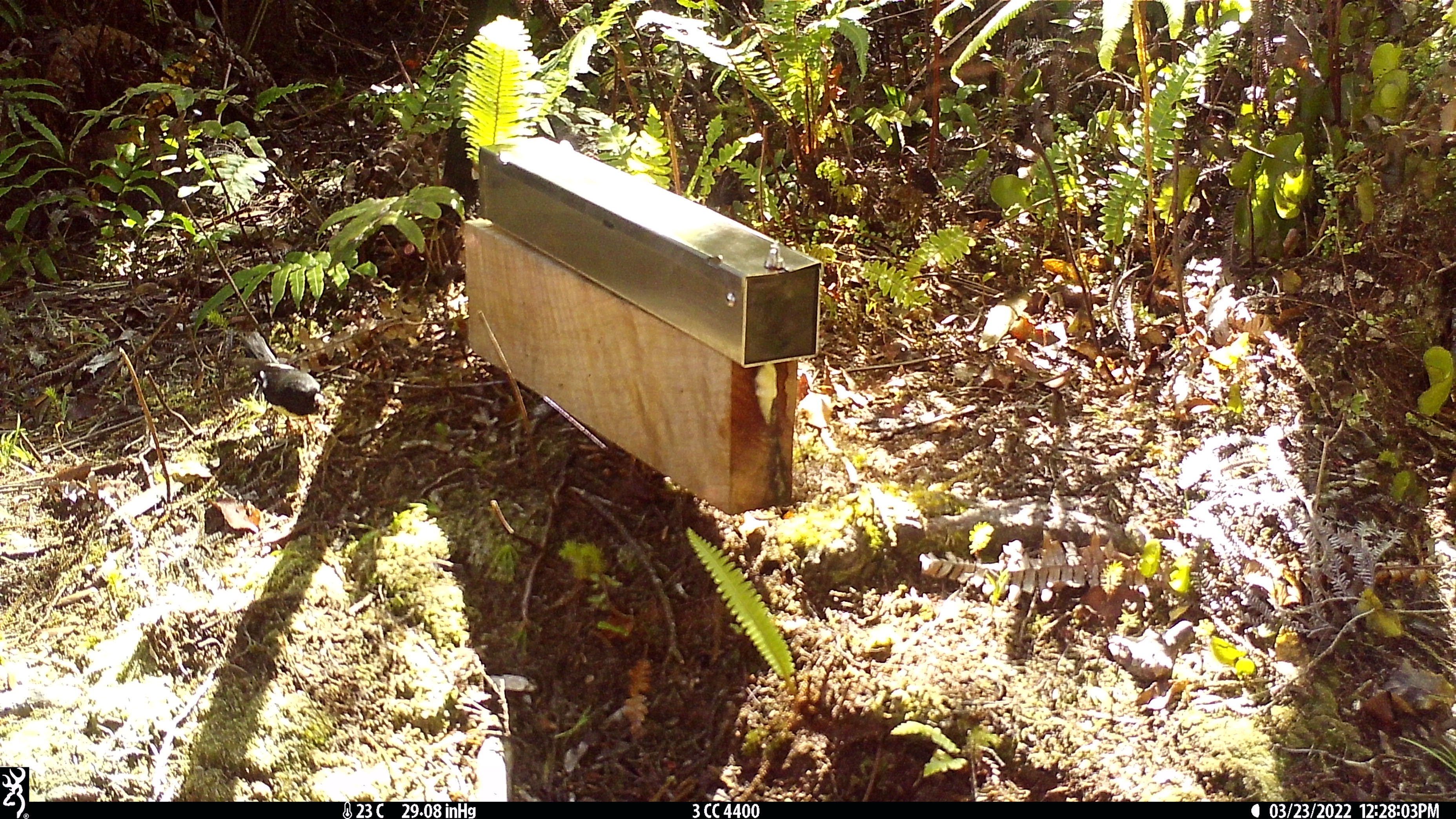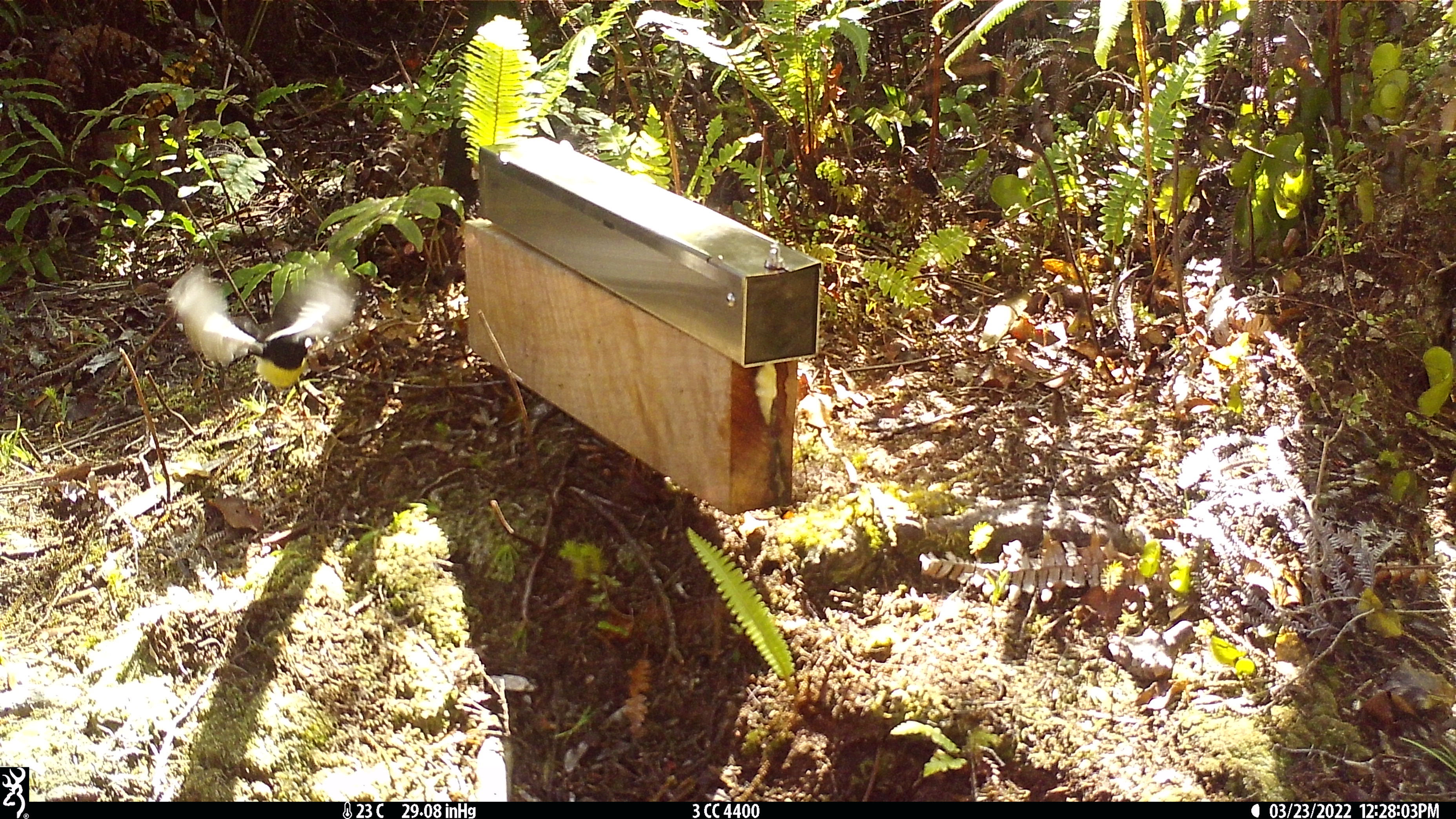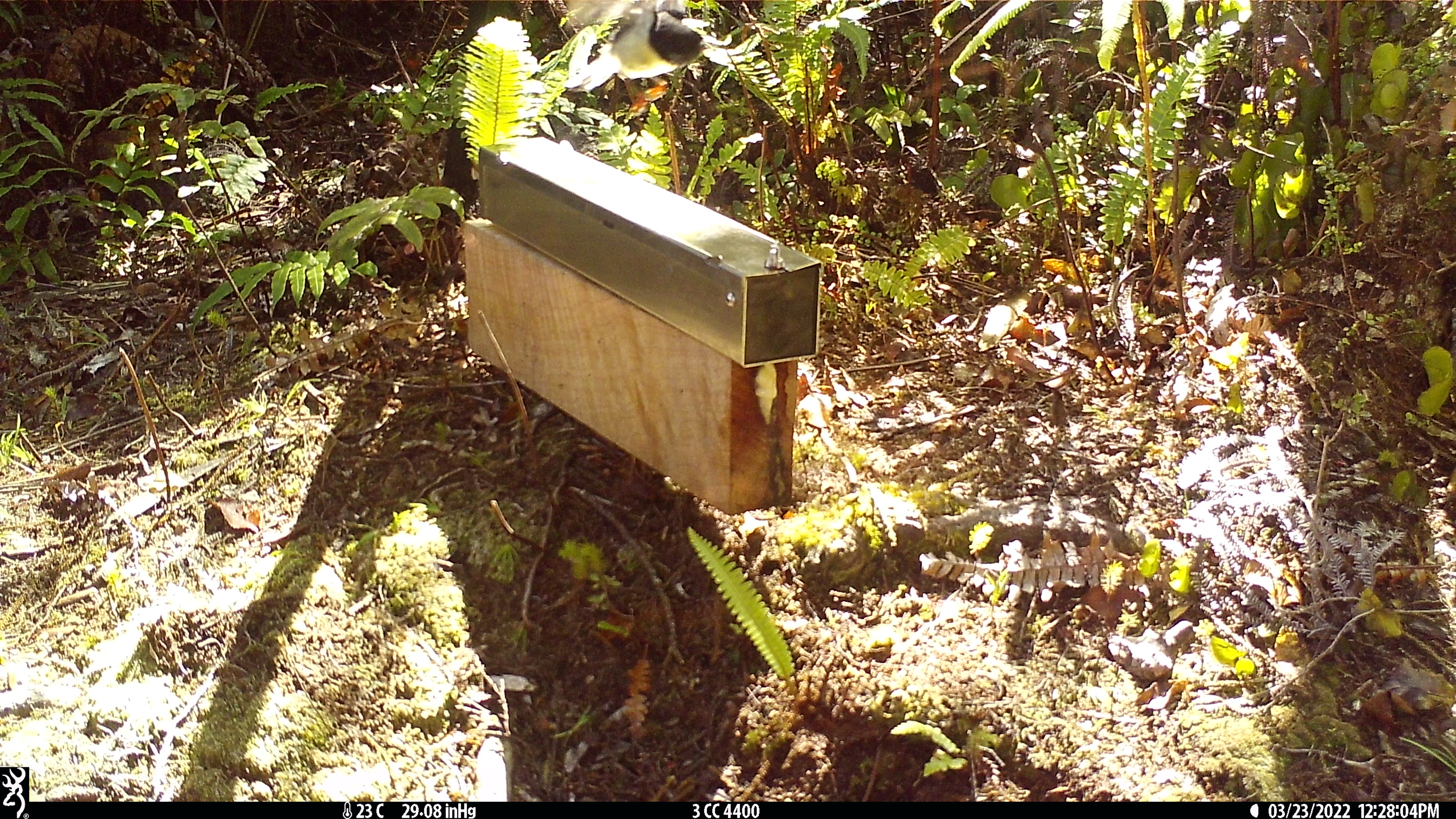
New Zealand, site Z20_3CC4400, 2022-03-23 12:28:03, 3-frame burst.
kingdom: Animalia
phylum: Chordata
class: Aves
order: Passeriformes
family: Petroicidae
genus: Petroica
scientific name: Petroica macrocephala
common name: tomtit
Tomtit (Petroica macrocephala).